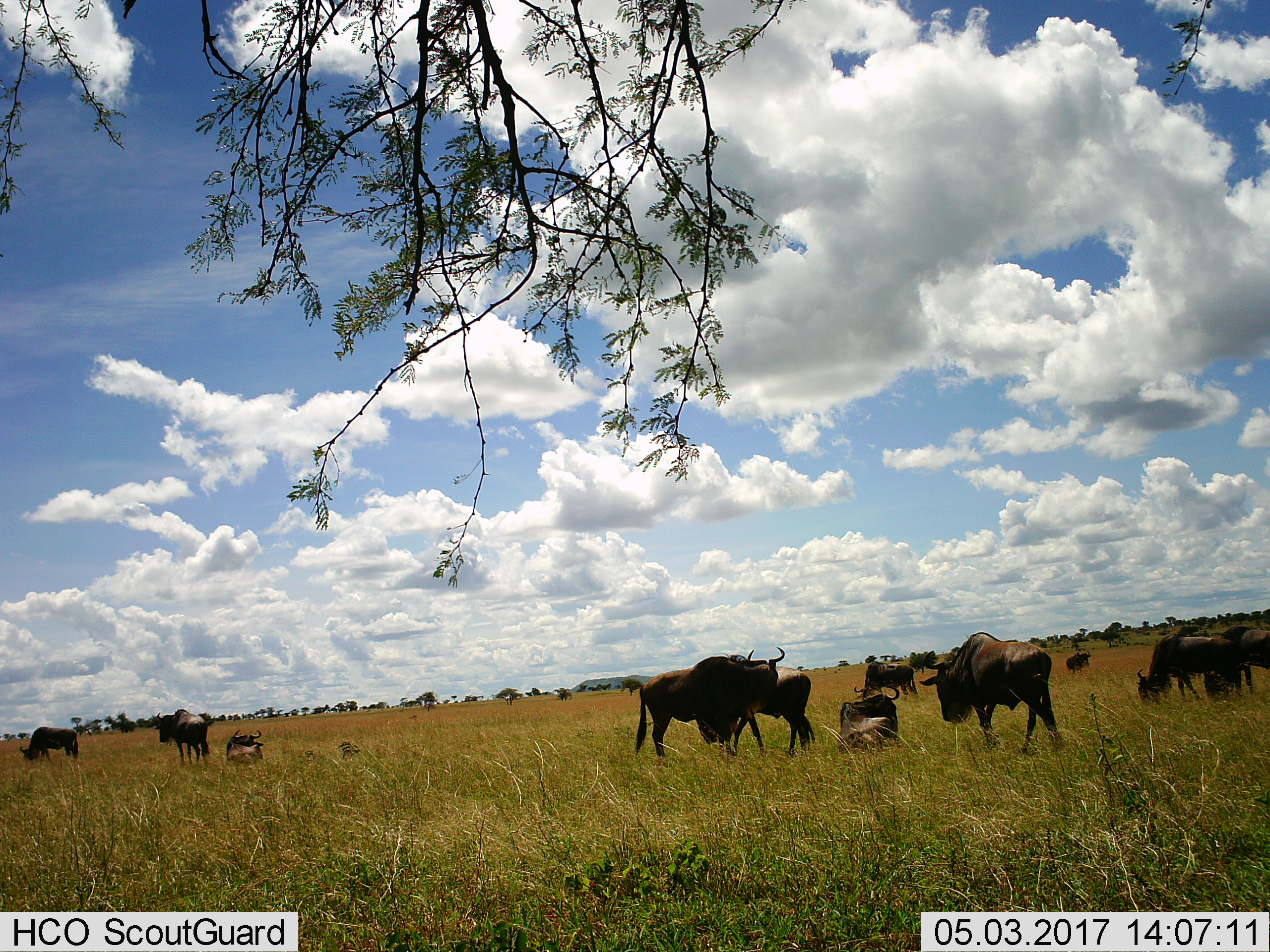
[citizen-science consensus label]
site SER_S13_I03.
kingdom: Animalia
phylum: Chordata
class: Mammalia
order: Artiodactyla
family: Bovidae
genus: Connochaetes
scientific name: Connochaetes taurinus taurinus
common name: blue wildebeest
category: wildebeestblue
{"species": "wildebeestblue (blue wildebeest) (Connochaetes taurinus taurinus)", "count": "11-50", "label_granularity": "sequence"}